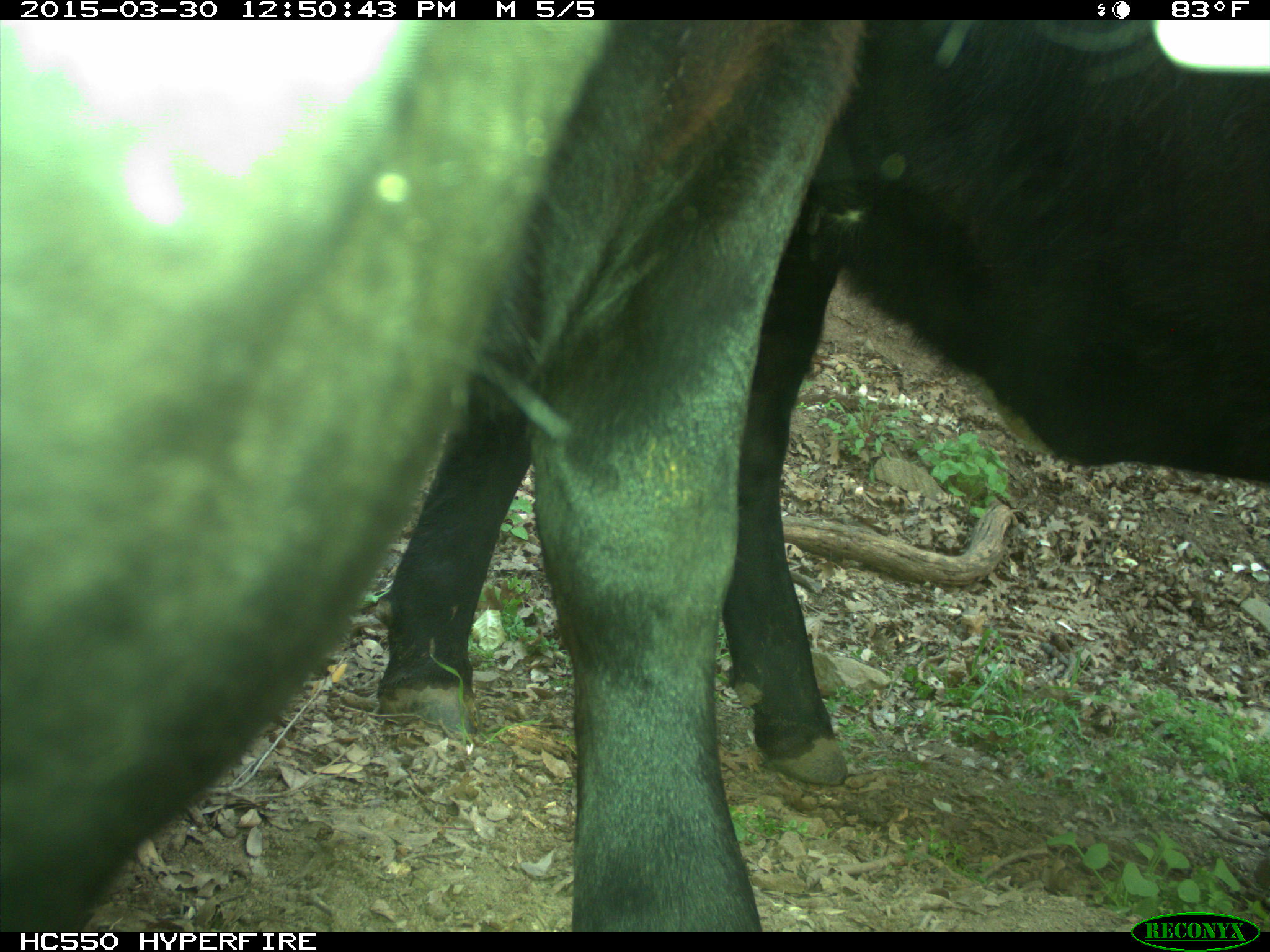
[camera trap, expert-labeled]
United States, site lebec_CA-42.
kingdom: Animalia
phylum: Chordata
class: Mammalia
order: Artiodactyla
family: Bovidae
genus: Bos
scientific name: Bos taurus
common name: domestic cow